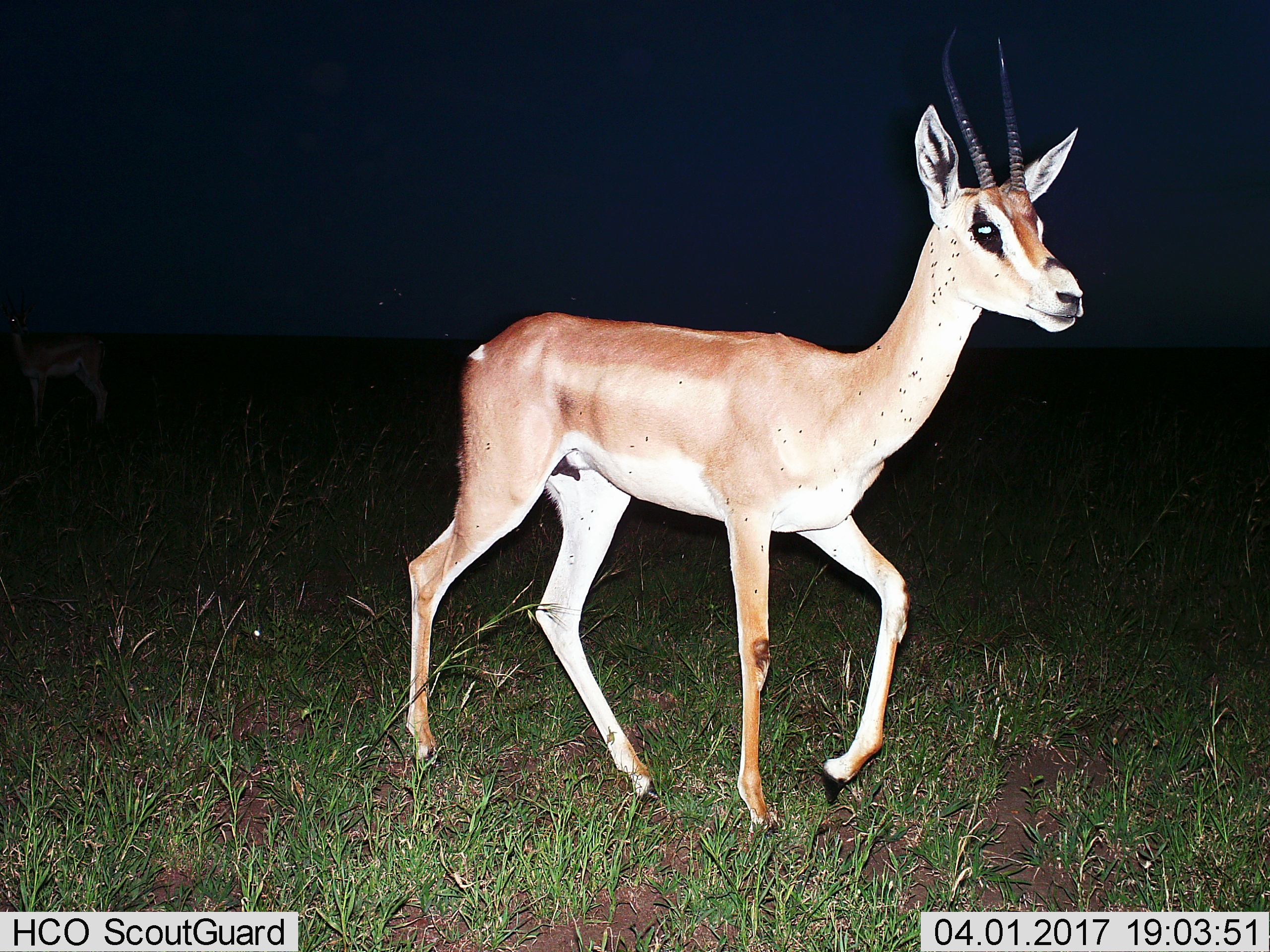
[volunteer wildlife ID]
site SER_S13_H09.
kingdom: Animalia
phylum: Chordata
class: Mammalia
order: Artiodactyla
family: Bovidae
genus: Nanger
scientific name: Nanger granti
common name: grant's gazelle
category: gazellegrants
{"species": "gazellegrants (grant's gazelle) (Nanger granti)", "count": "1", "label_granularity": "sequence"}